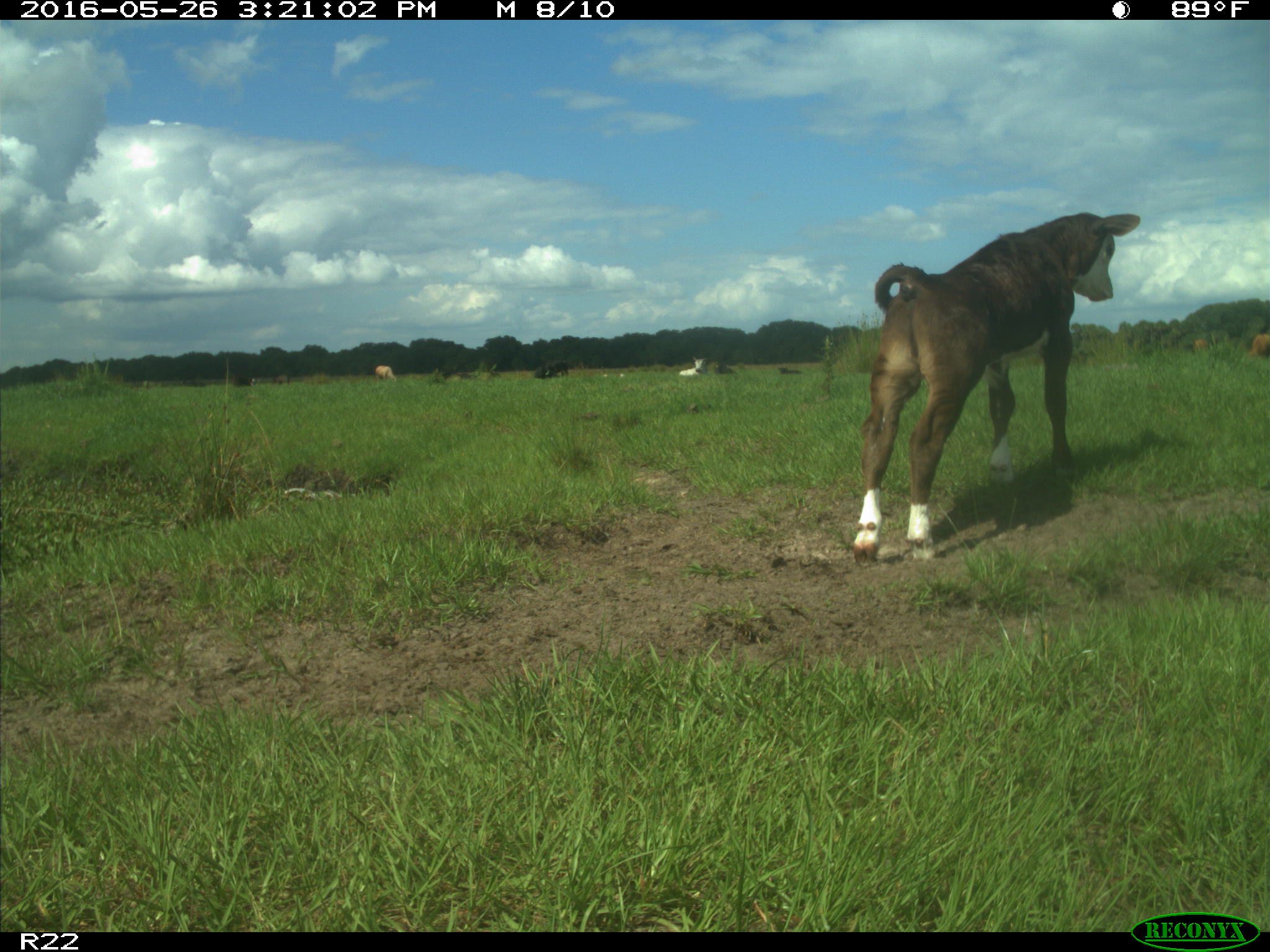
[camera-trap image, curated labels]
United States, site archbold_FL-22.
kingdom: Animalia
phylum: Chordata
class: Mammalia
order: Artiodactyla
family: Bovidae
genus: Bos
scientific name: Bos taurus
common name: domestic cow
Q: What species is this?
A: Bos taurus (domestic cow).